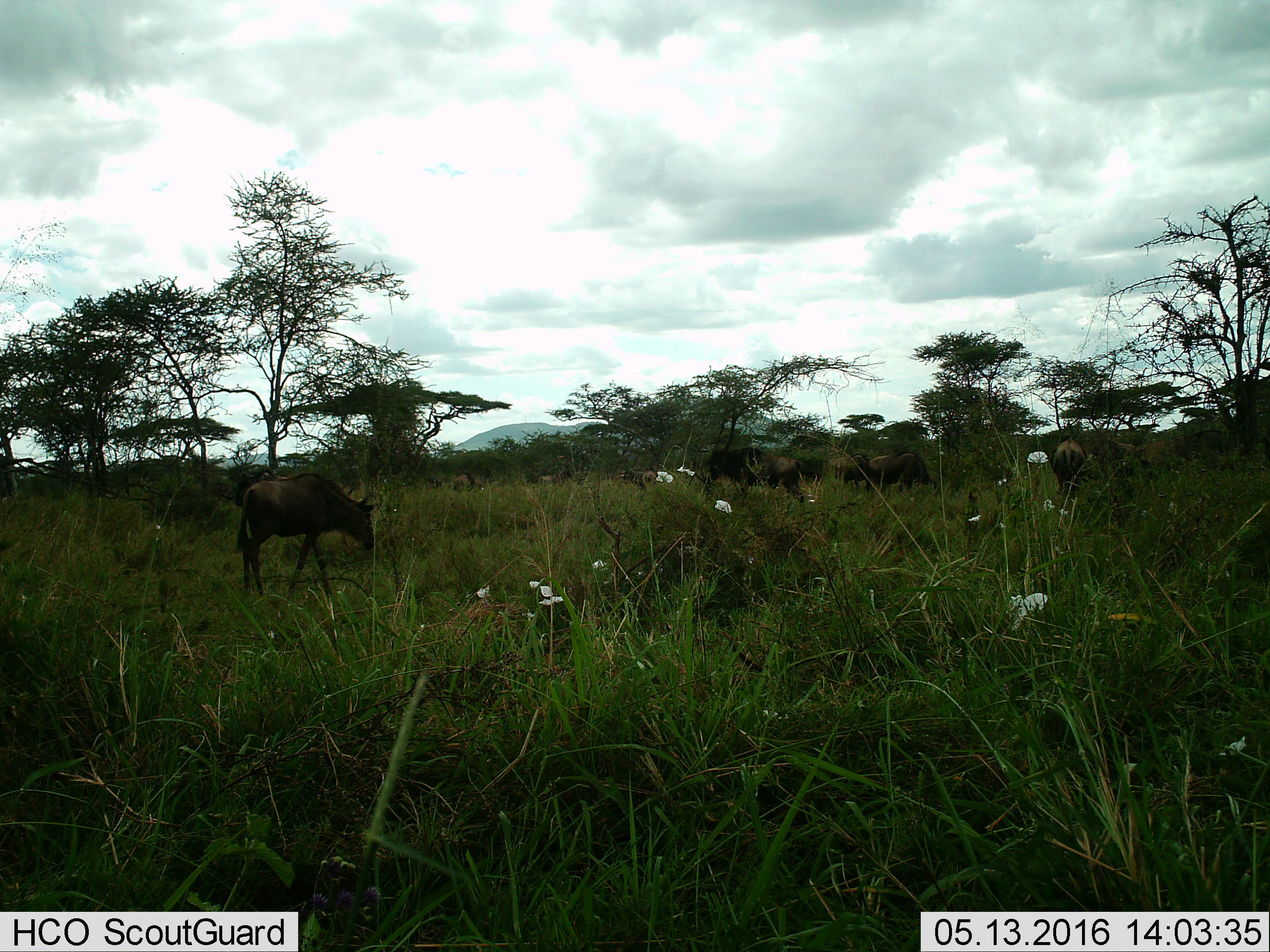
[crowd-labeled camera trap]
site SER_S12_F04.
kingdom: Animalia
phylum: Chordata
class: Mammalia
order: Artiodactyla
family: Bovidae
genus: Connochaetes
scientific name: Connochaetes taurinus taurinus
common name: blue wildebeest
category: wildebeestblue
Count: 8.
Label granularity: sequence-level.